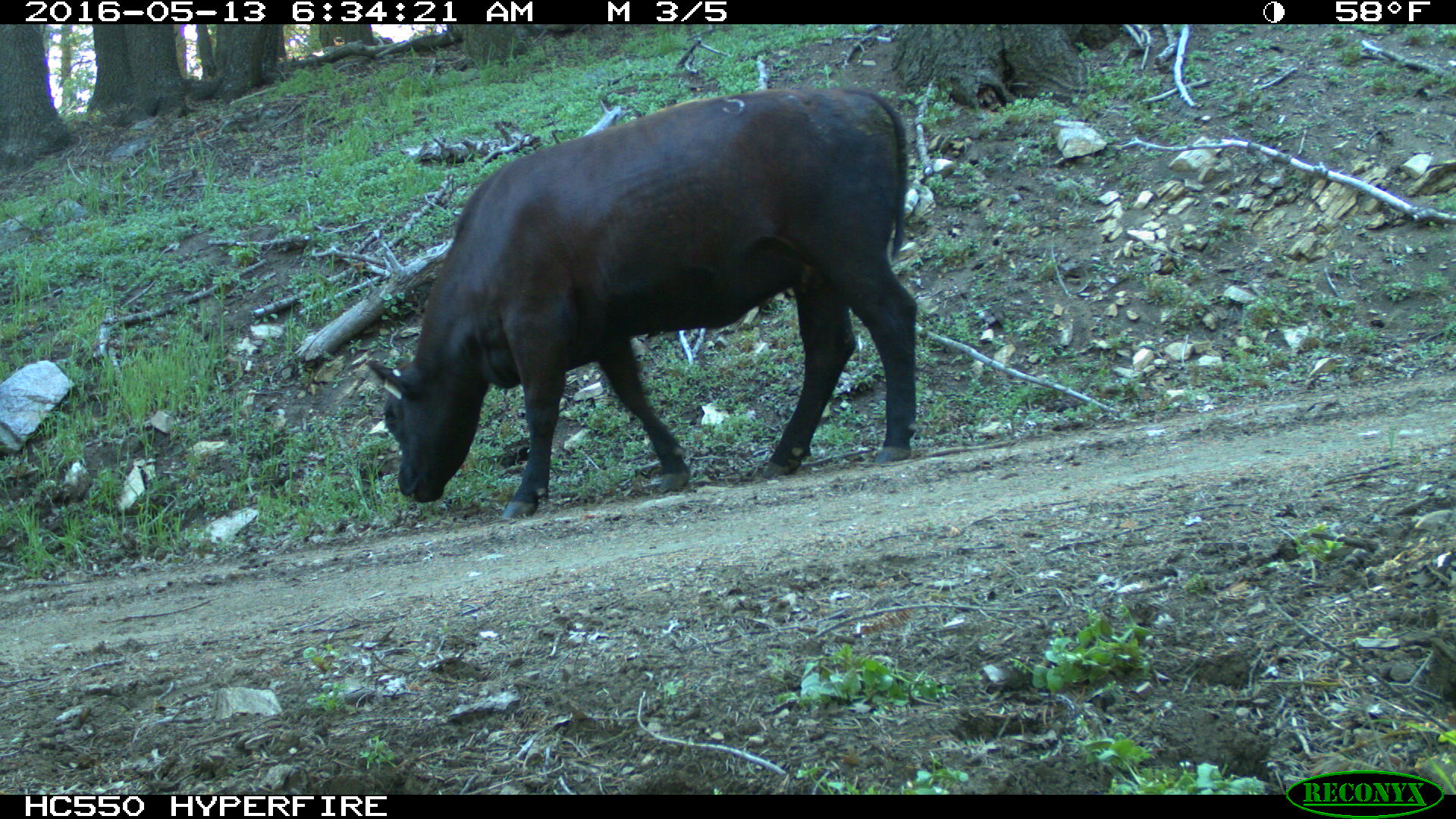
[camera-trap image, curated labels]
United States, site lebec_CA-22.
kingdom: Animalia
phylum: Chordata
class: Mammalia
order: Artiodactyla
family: Bovidae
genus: Bos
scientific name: Bos taurus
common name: domestic cow